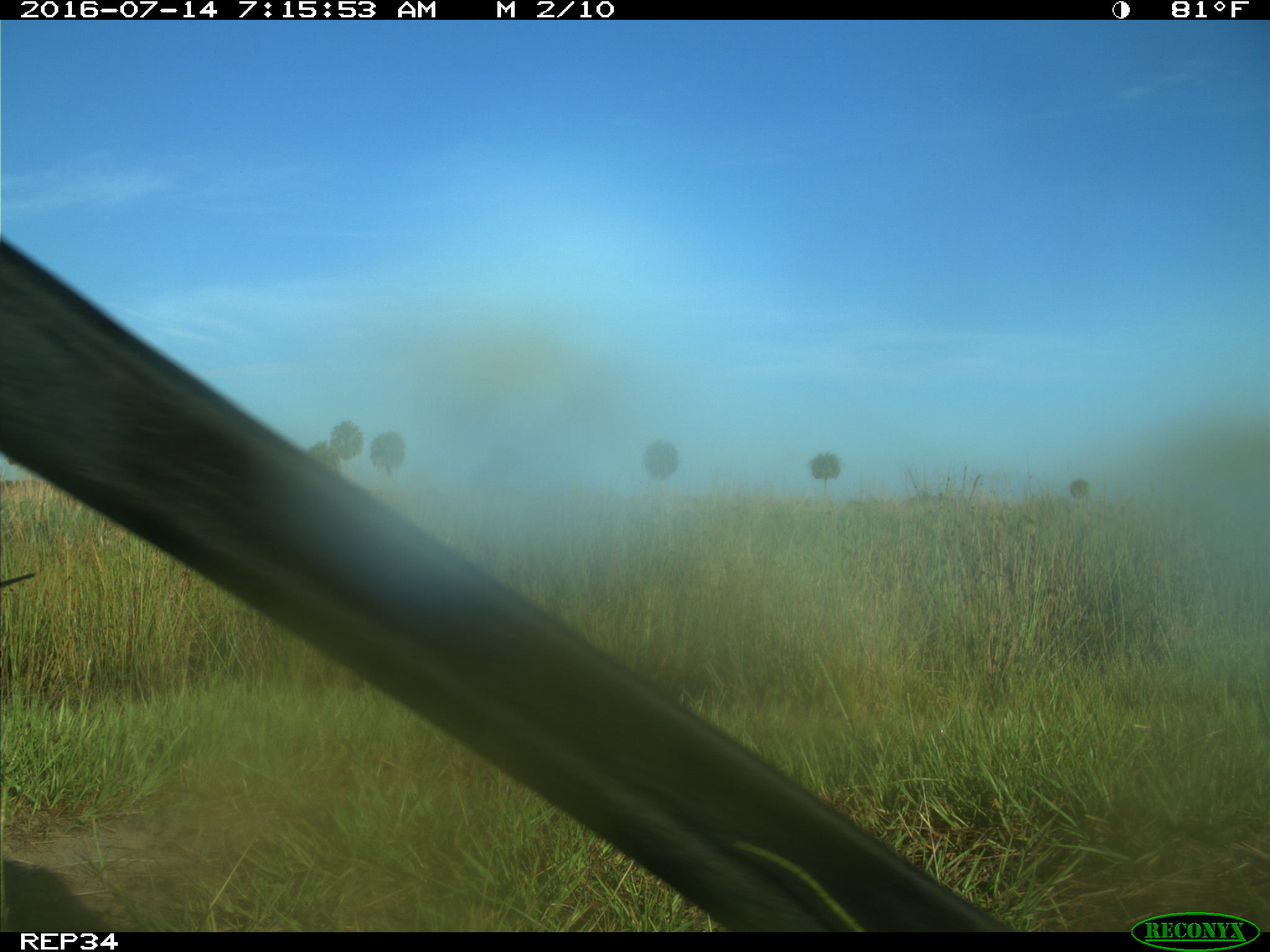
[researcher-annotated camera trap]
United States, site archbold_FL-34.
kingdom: Animalia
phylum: Chordata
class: Mammalia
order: Artiodactyla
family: Bovidae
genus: Bos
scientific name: Bos taurus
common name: domestic cow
Bos taurus (domestic cow).